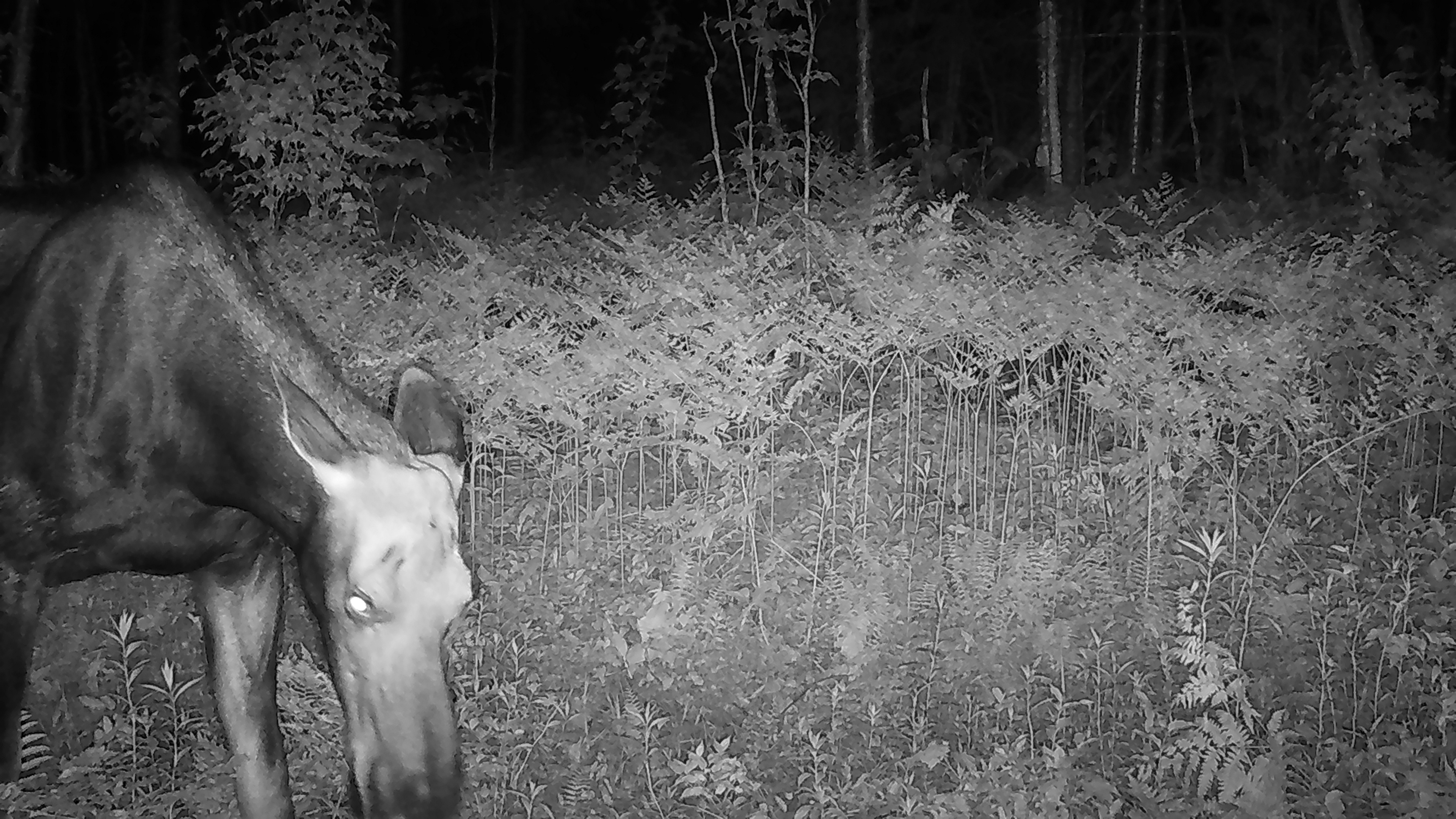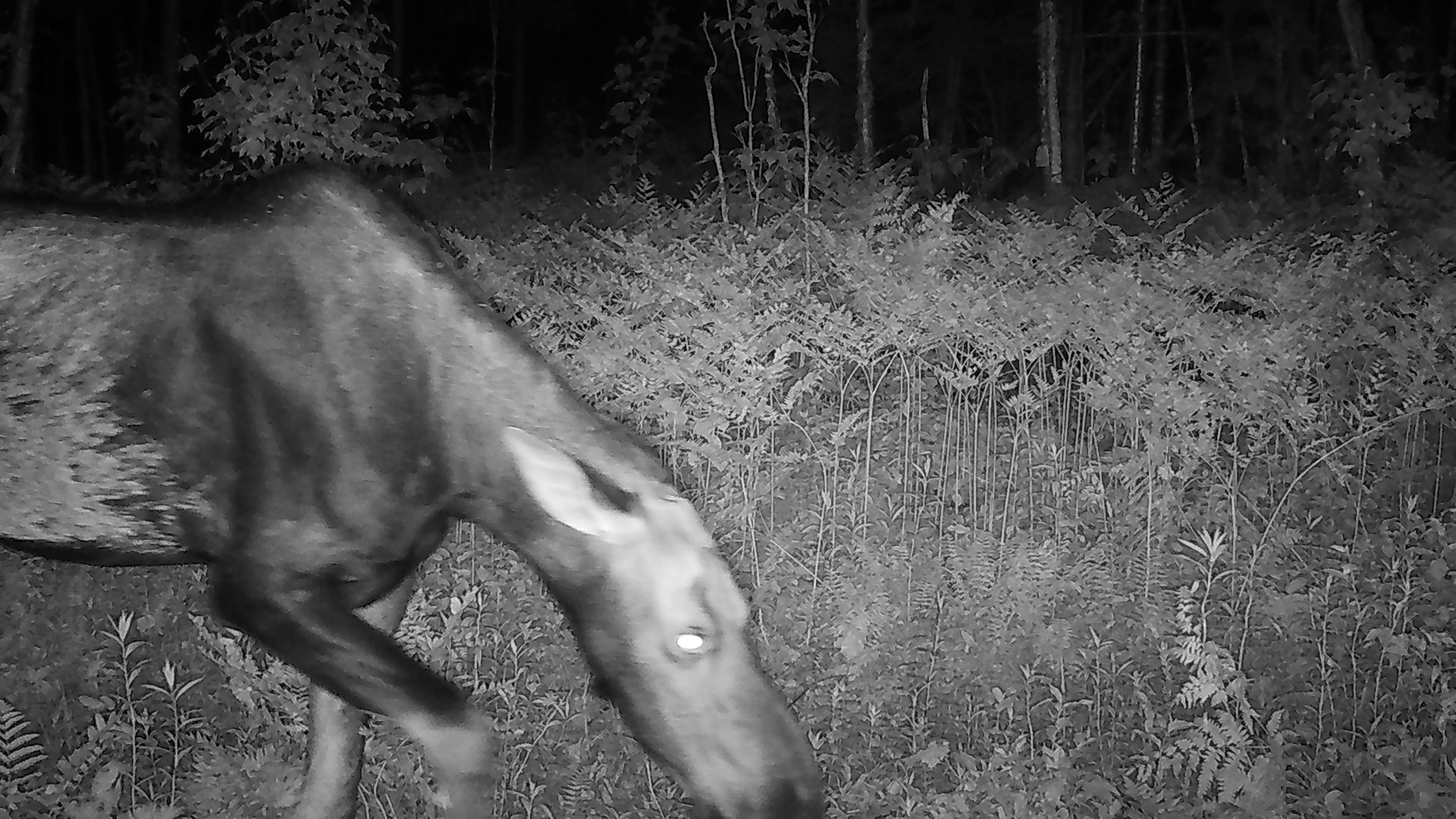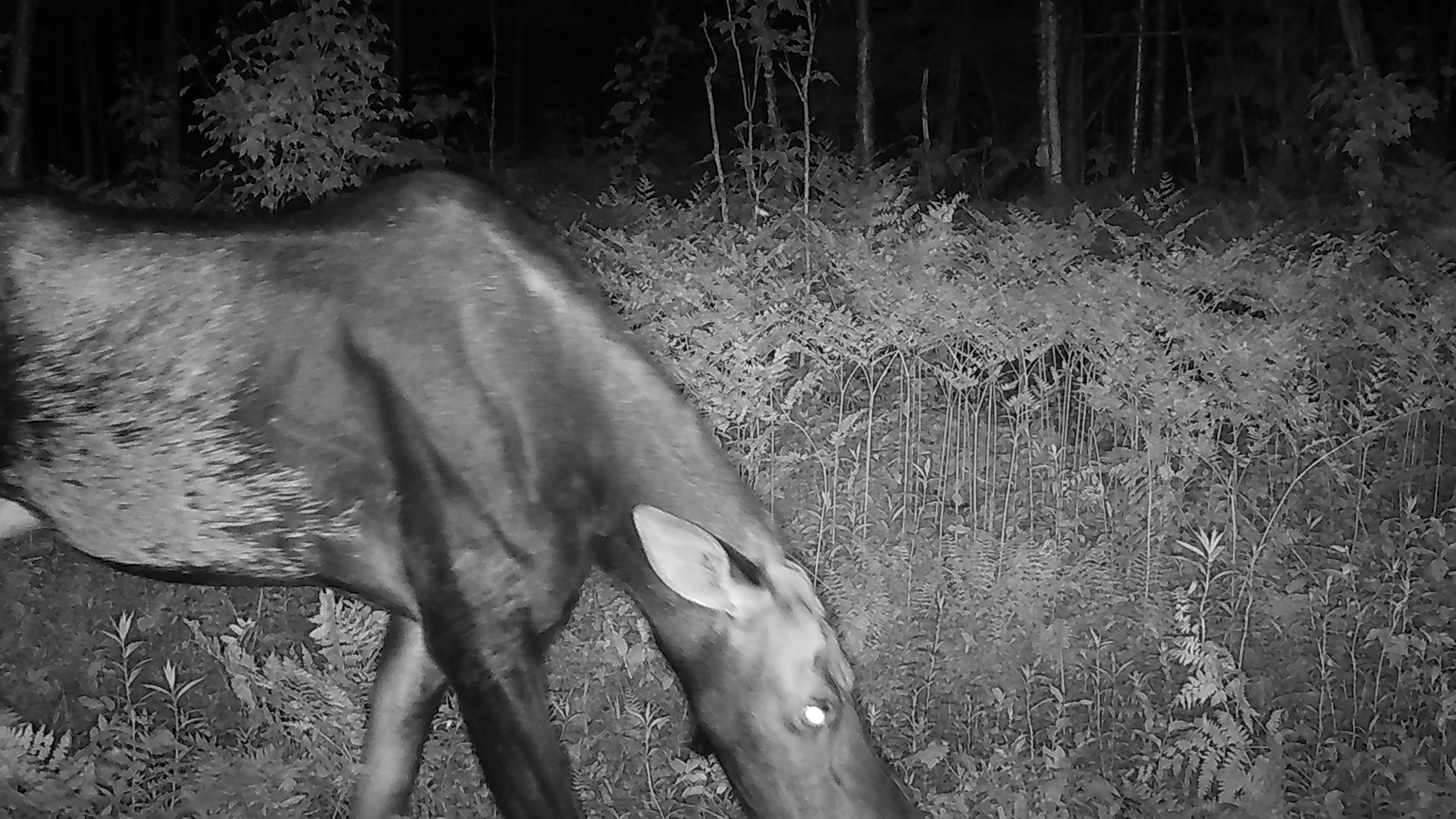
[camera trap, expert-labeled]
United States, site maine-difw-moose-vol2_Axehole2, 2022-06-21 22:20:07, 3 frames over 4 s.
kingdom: Animalia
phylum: Chordata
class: Mammalia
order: Artiodactyla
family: Cervidae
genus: Alces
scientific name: Alces alces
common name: moose